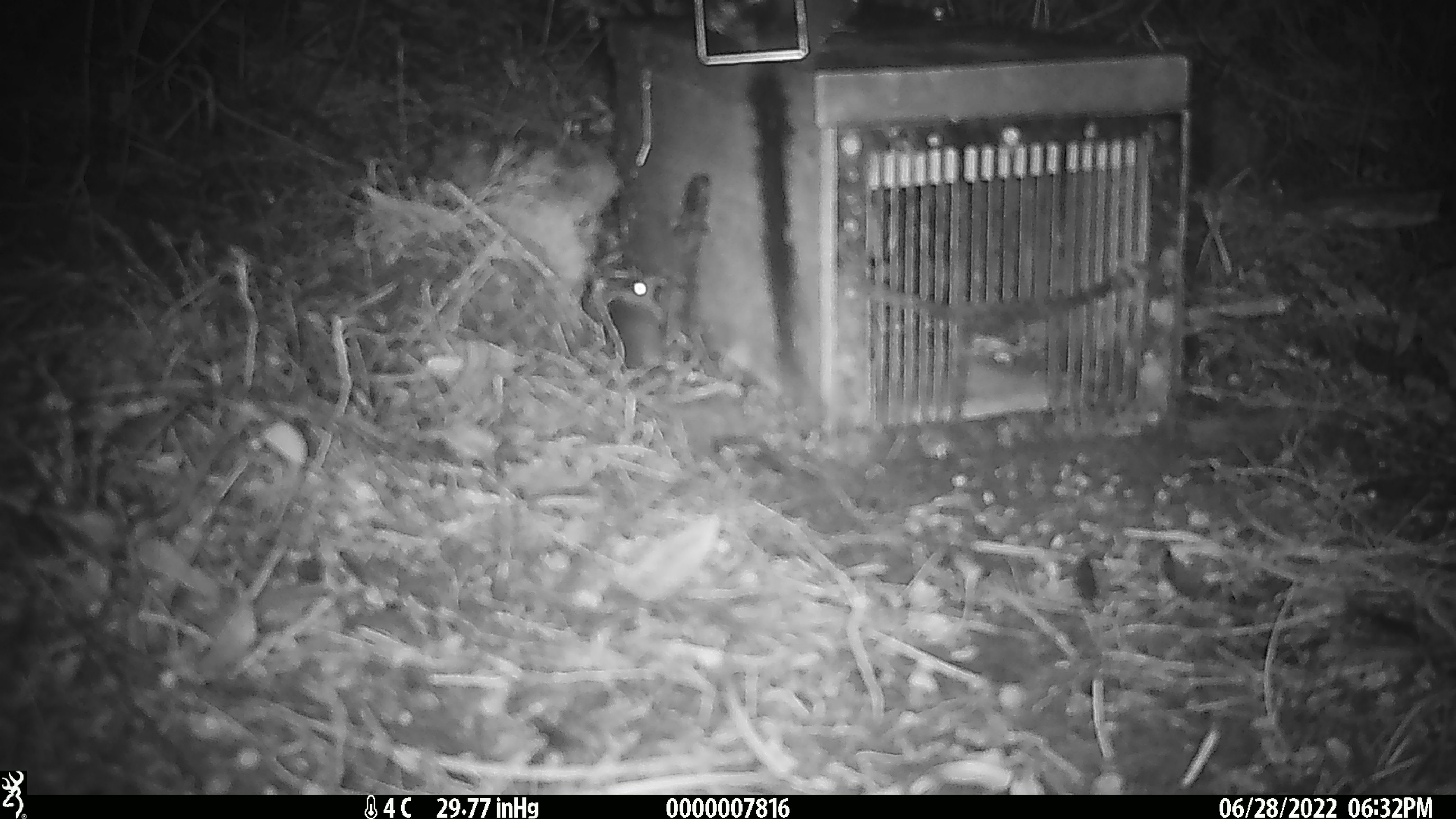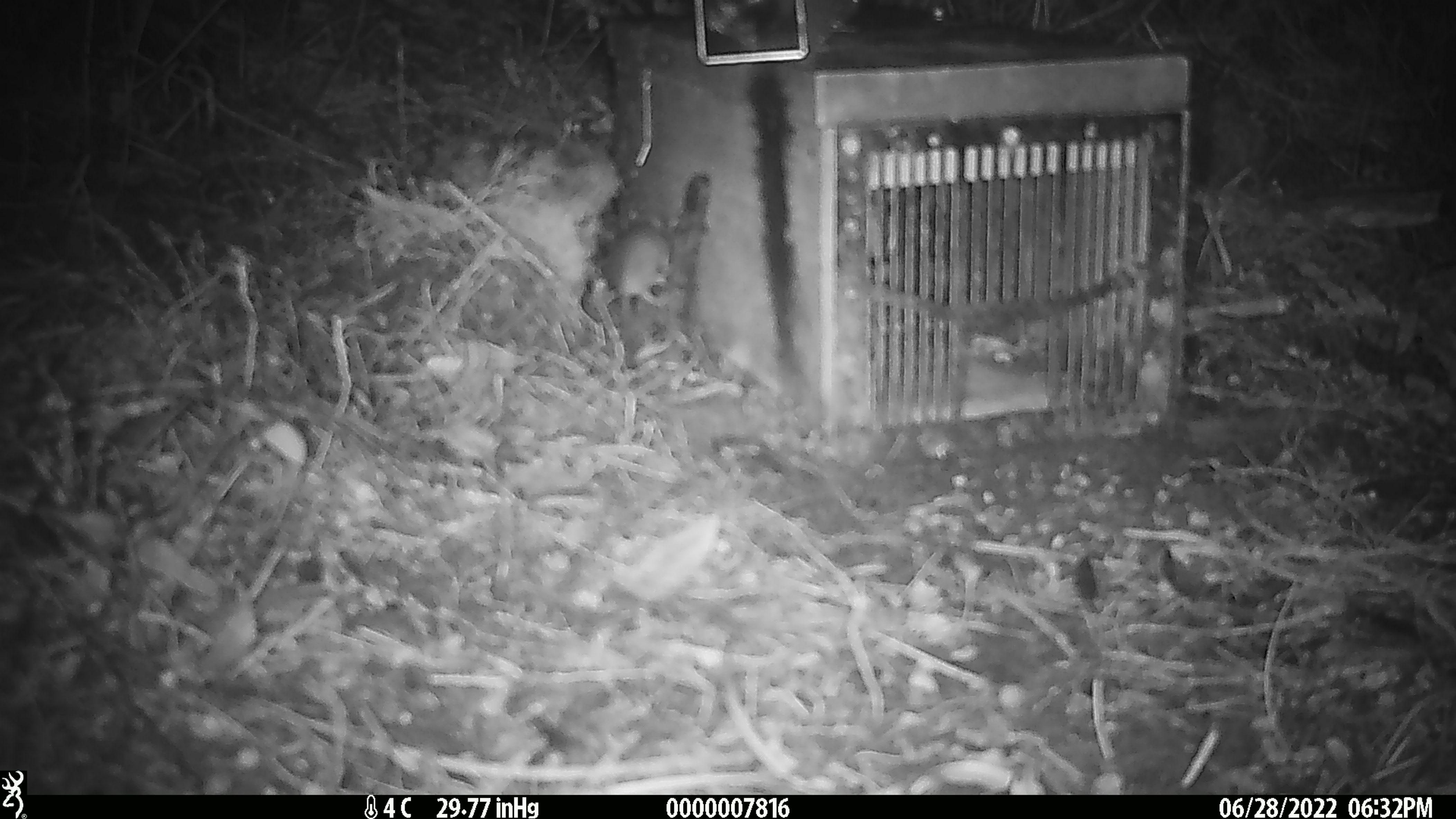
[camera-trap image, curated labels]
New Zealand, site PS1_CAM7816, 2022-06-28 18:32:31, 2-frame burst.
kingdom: Animalia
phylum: Chordata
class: Mammalia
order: Rodentia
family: Muridae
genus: Mus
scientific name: Mus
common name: mouse